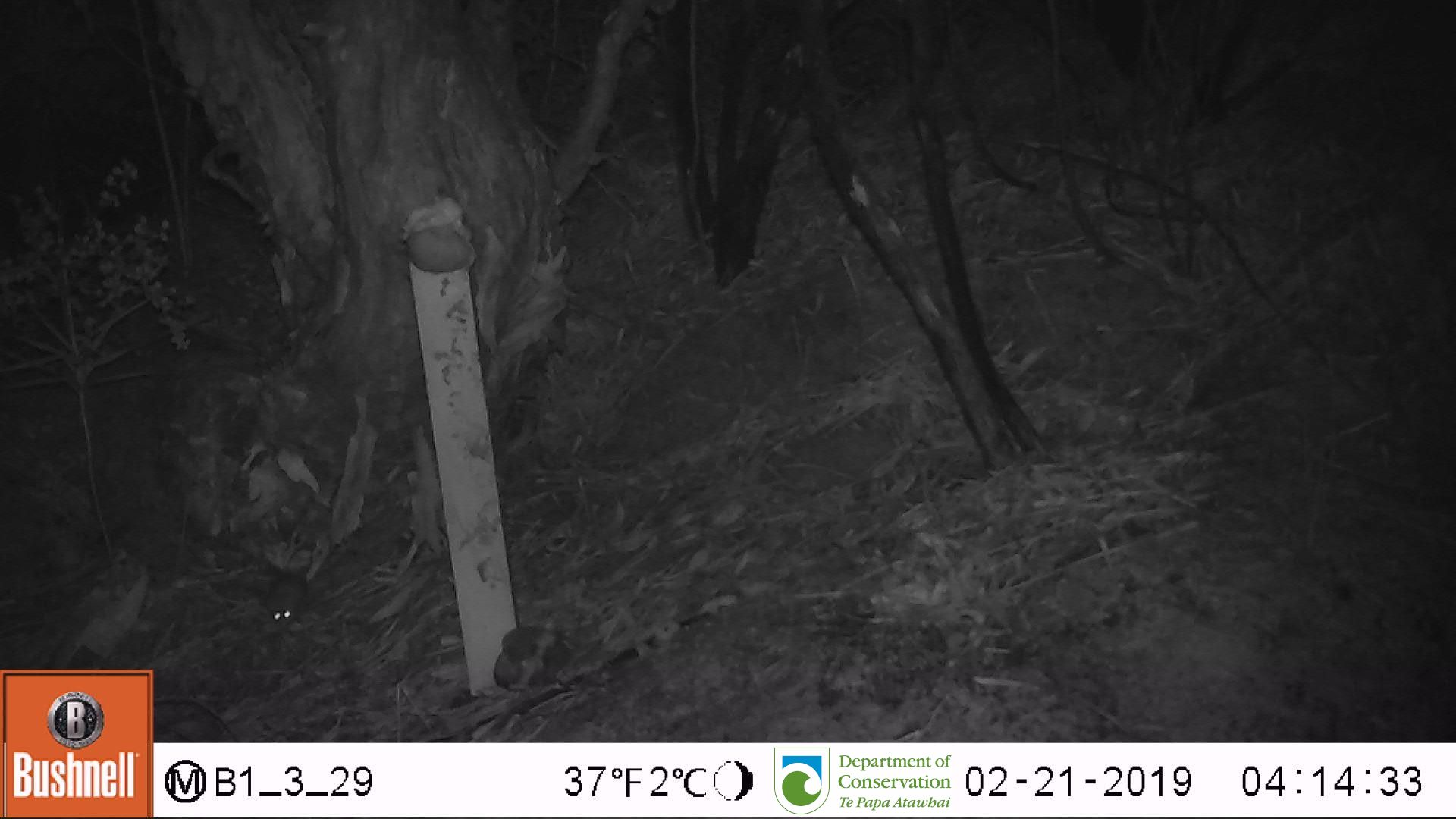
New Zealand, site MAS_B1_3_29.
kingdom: Animalia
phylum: Chordata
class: Mammalia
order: Rodentia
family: Muridae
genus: Mus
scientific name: Mus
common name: mouse